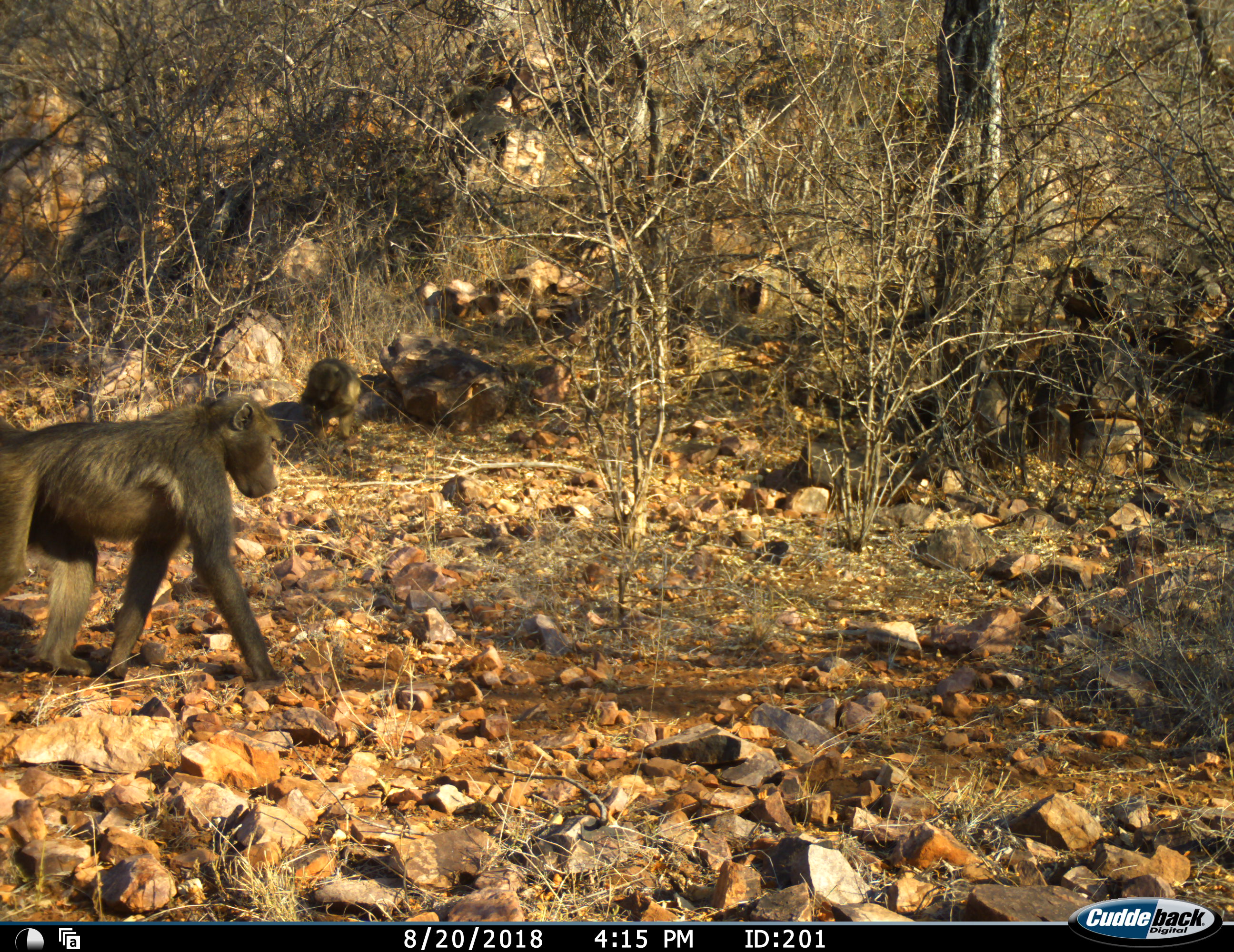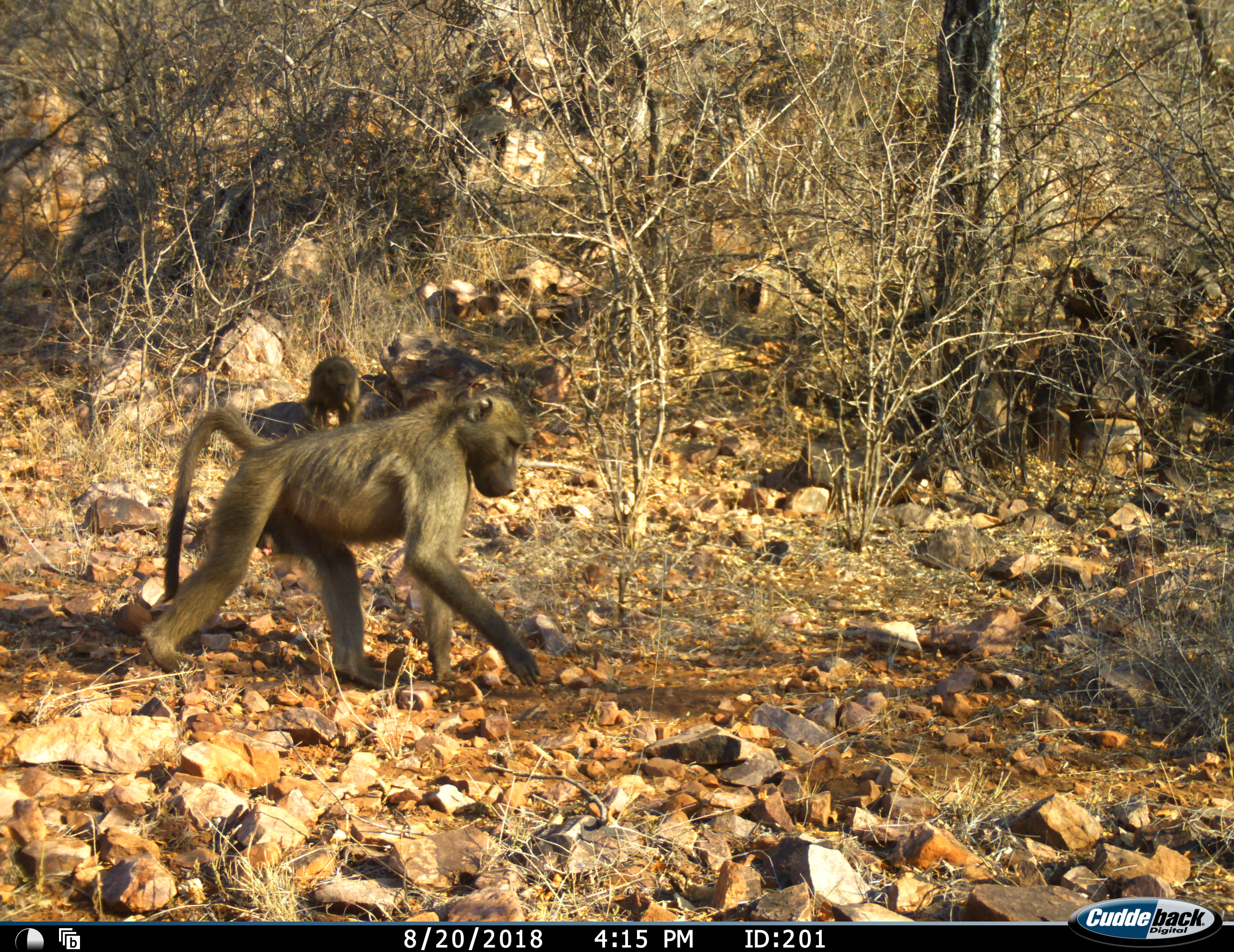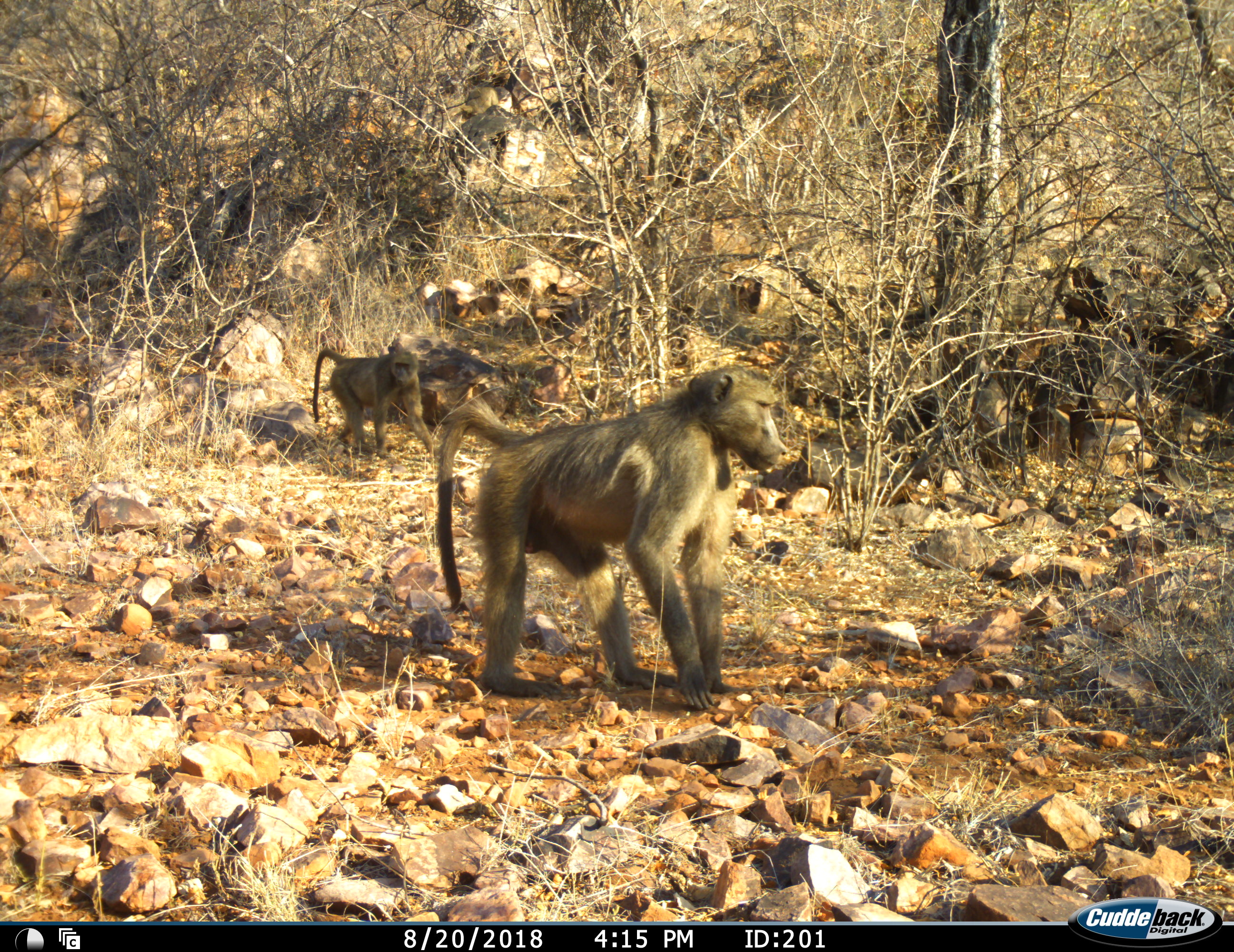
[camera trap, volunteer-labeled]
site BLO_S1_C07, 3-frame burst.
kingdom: Animalia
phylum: Chordata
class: Mammalia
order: Primates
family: Cercopithecidae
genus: Papio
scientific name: Papio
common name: baboon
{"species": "baboon (Papio)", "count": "3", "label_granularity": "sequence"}